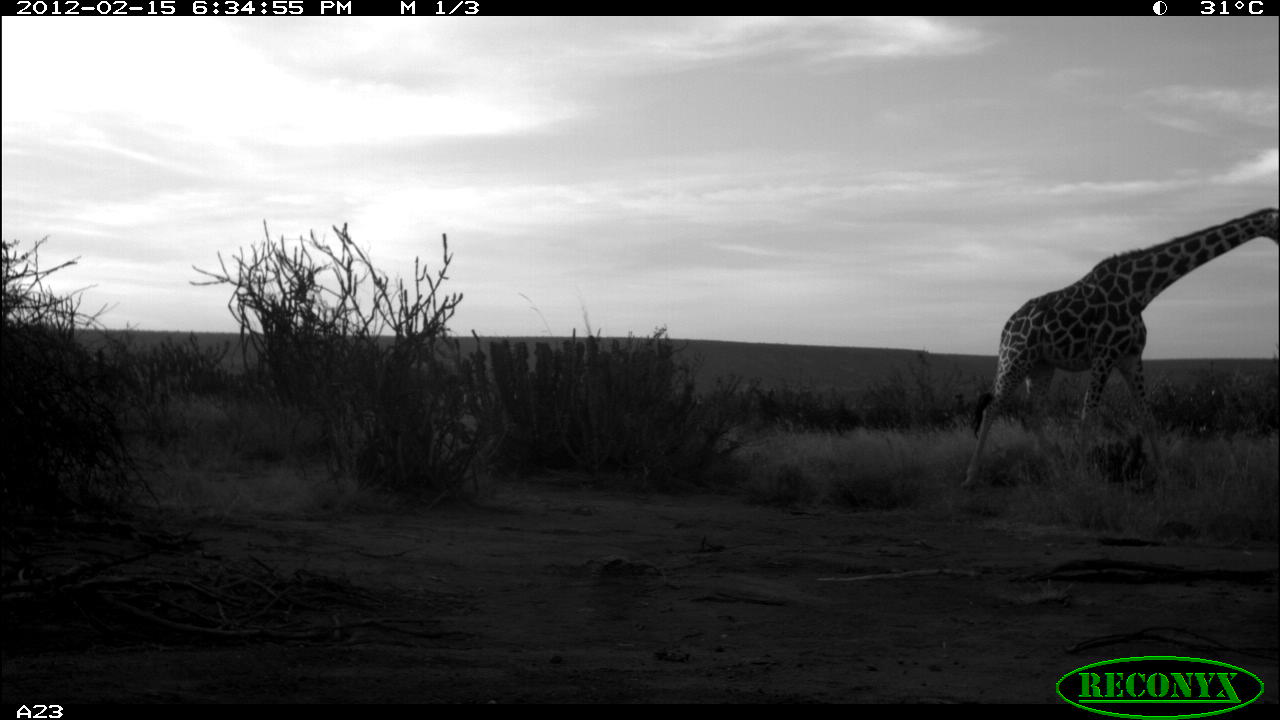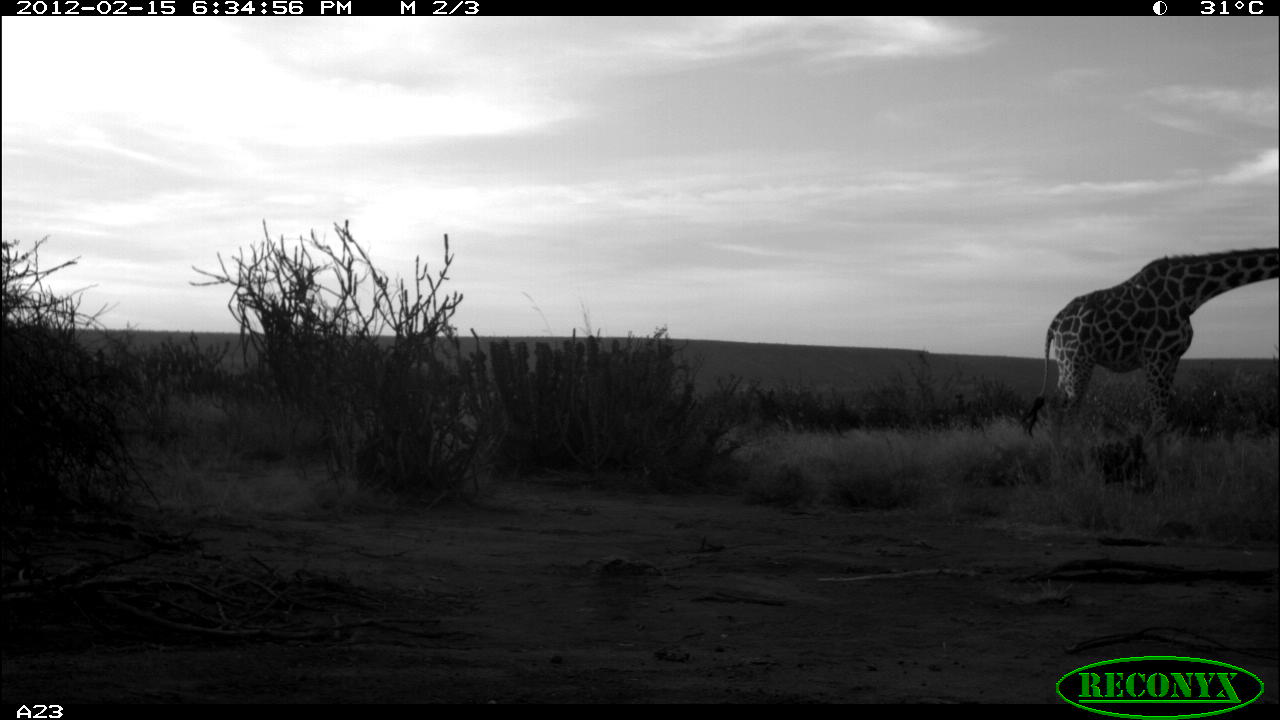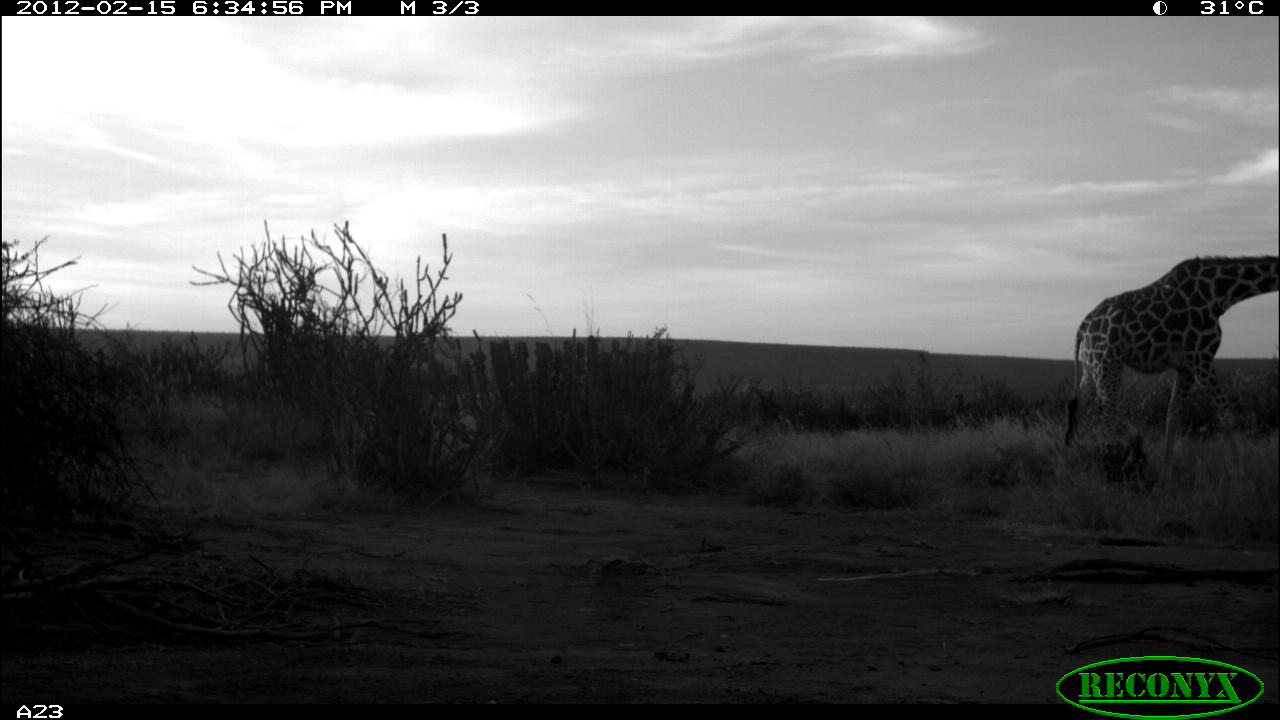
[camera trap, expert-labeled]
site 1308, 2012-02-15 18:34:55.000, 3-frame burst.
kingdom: Animalia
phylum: Chordata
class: Mammalia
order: Artiodactyla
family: Giraffidae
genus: Giraffa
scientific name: Giraffa camelopardalis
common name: giraffe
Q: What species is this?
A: Giraffa camelopardalis (giraffe).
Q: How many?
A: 1.